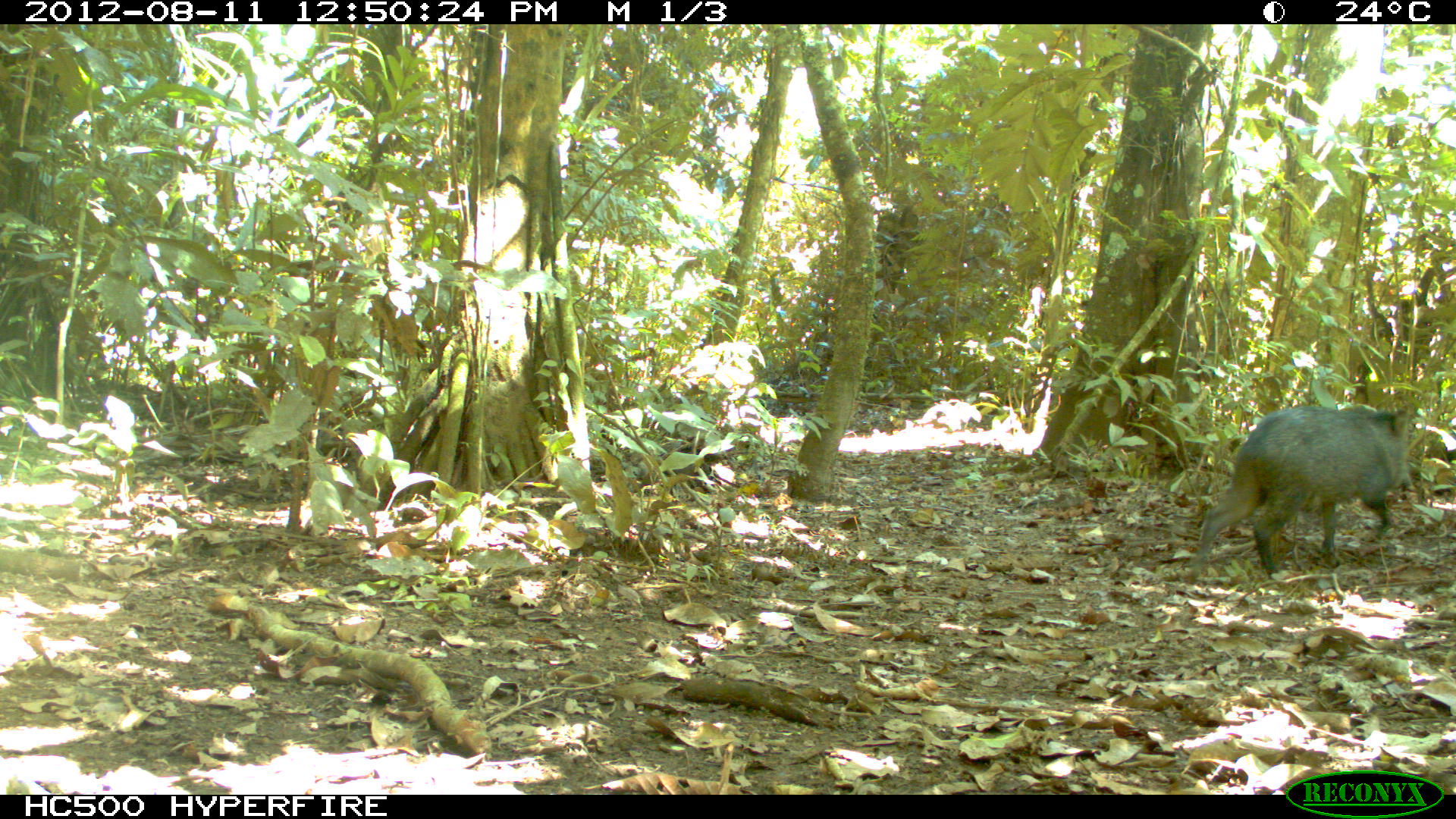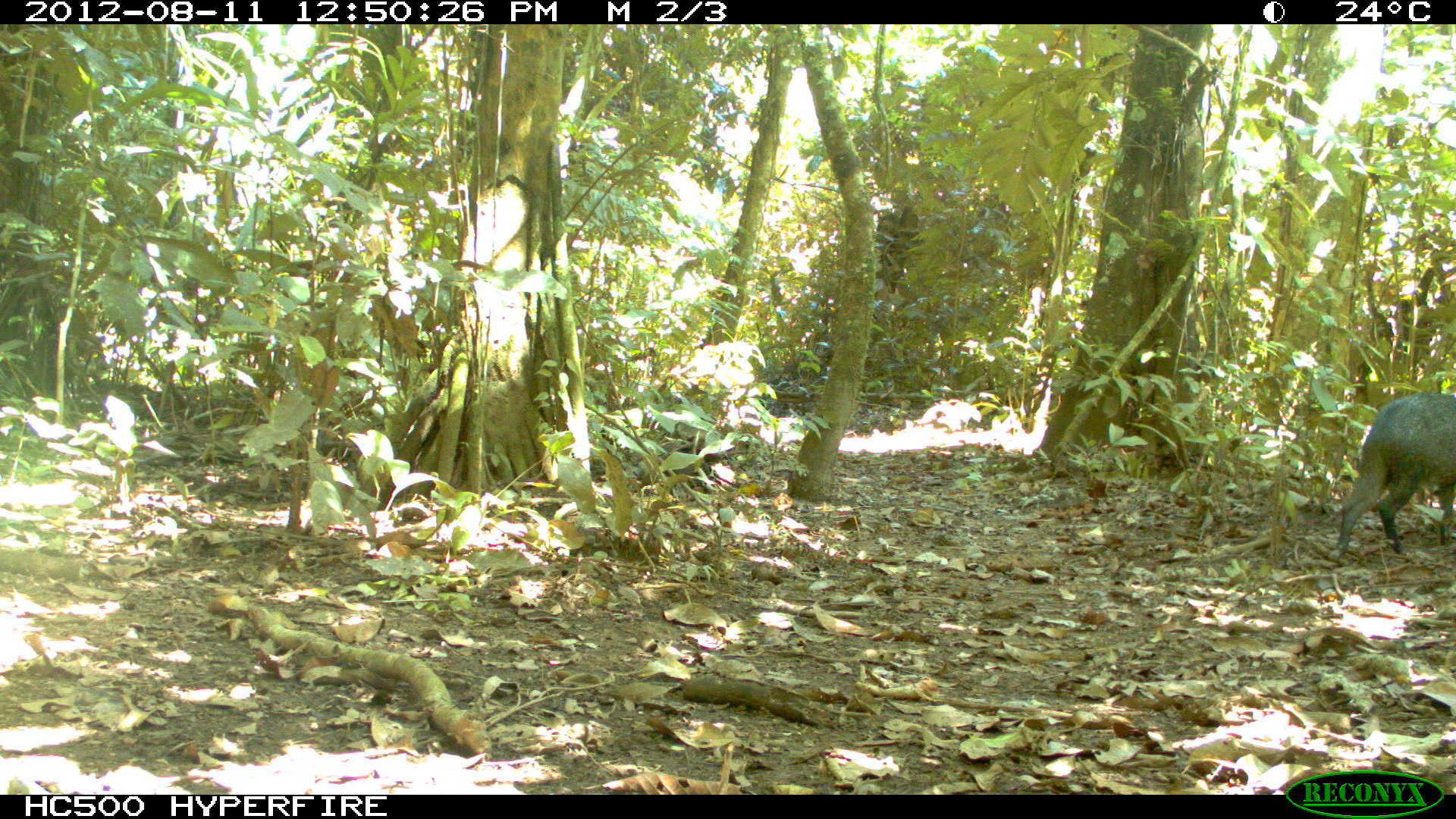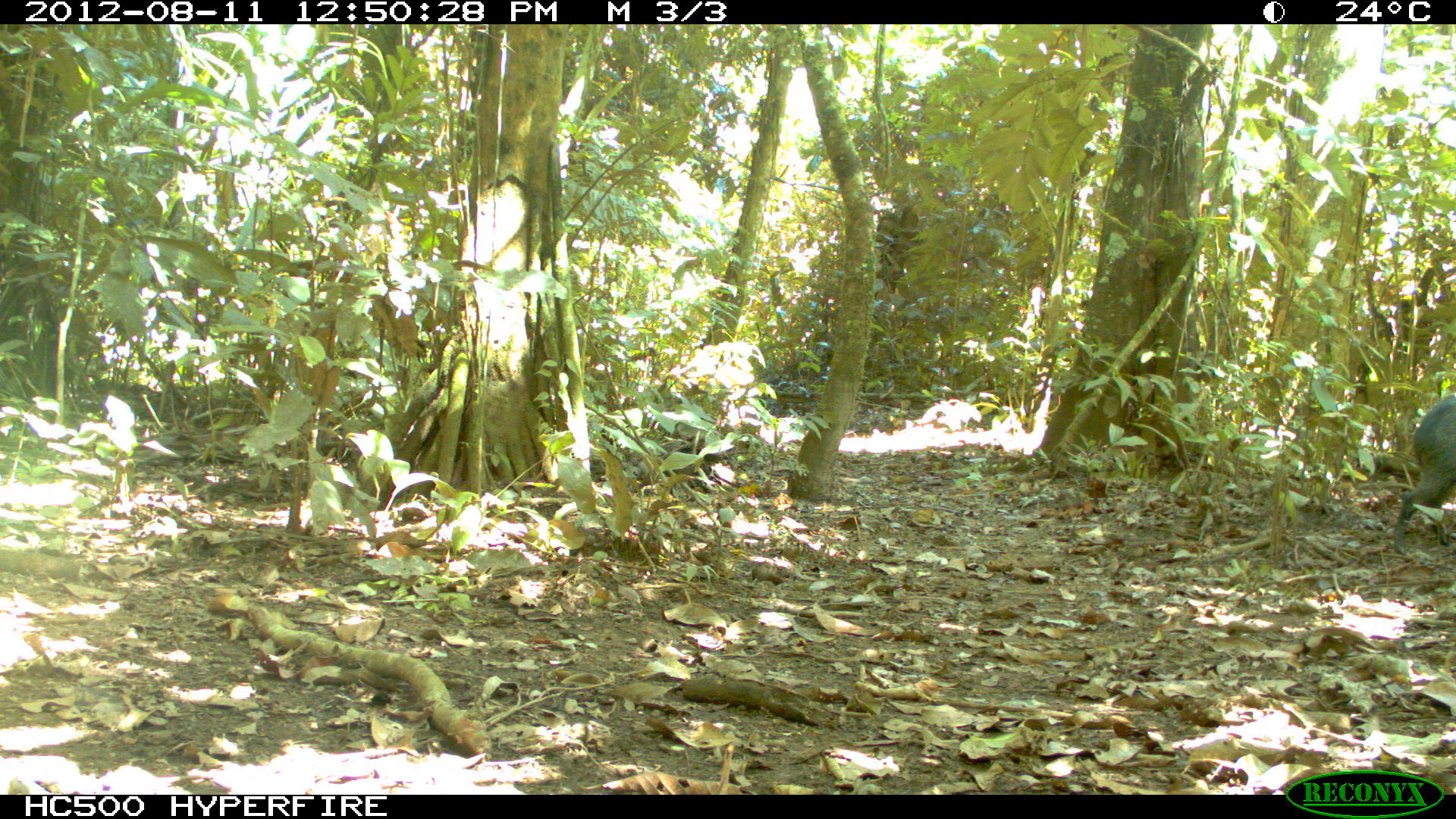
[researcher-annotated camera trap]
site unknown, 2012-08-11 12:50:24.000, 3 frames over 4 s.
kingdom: Animalia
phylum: Chordata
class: Mammalia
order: Artiodactyla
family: Tayassuidae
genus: Pecari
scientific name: Pecari tajacu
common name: collared peccary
Pecari tajacu (collared peccary).